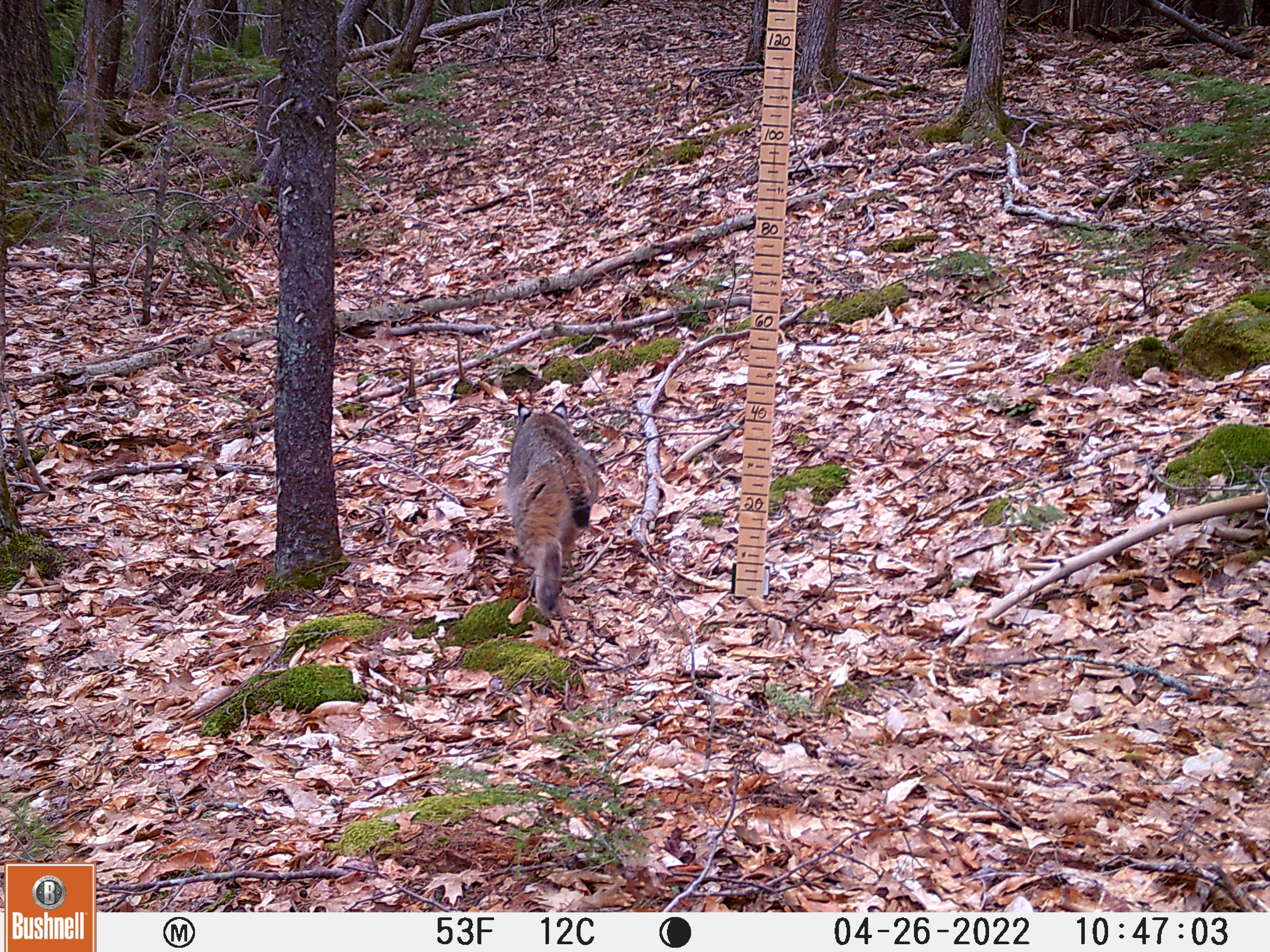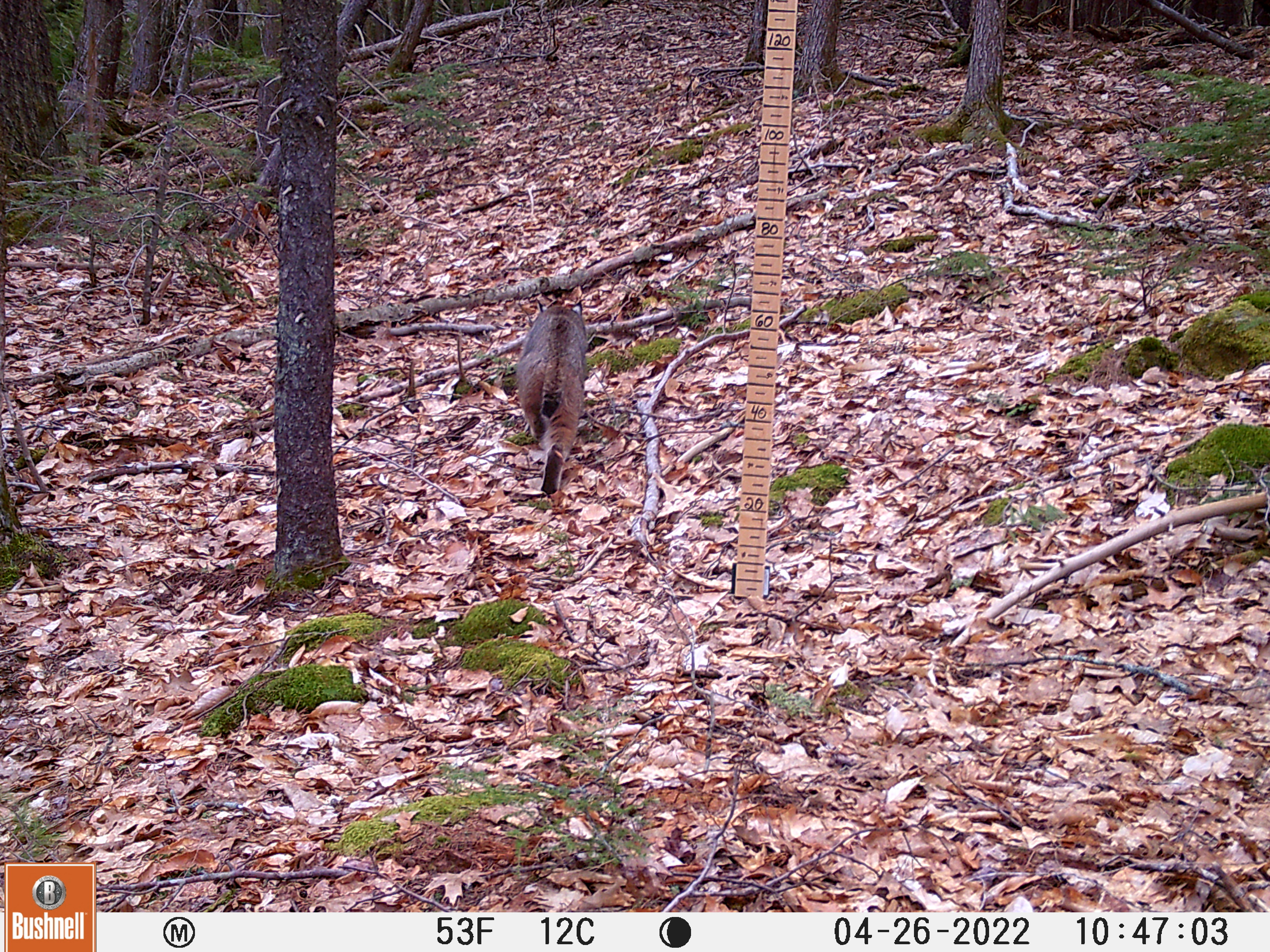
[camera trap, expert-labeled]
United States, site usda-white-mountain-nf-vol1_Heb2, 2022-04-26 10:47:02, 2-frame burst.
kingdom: Animalia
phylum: Chordata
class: Mammalia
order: Carnivora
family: Felidae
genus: Lynx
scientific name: Lynx rufus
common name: bobcat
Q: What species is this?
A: Bobcat (Lynx rufus).